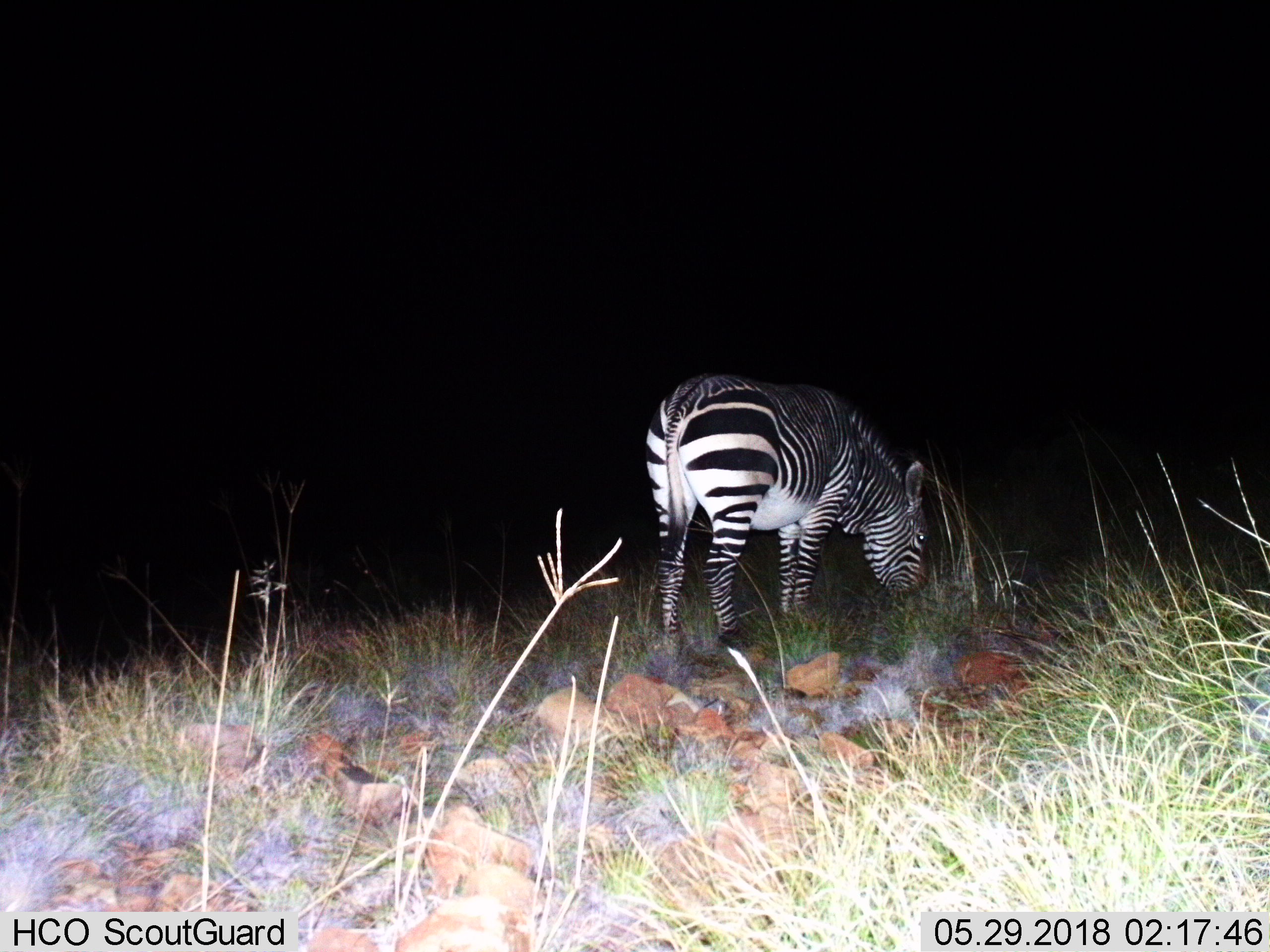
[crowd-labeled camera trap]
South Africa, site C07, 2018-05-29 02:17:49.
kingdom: Animalia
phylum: Chordata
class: Mammalia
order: Perissodactyla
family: Equidae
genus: Equus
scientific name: Equus zebra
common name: mountain zebra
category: zebramountain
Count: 1.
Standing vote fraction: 22%.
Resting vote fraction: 0%.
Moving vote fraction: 0%.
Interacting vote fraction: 0%.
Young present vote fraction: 0%.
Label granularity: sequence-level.